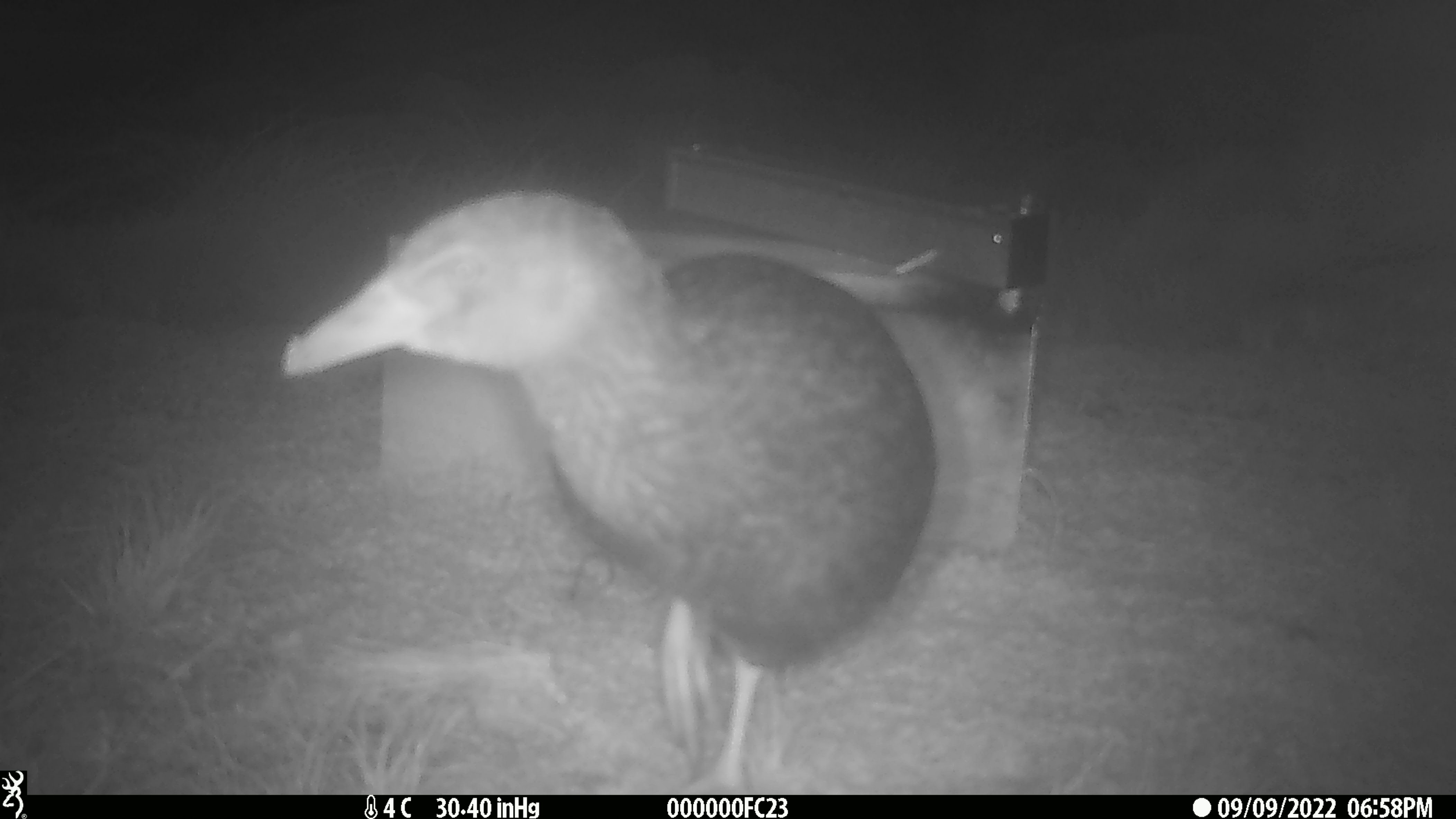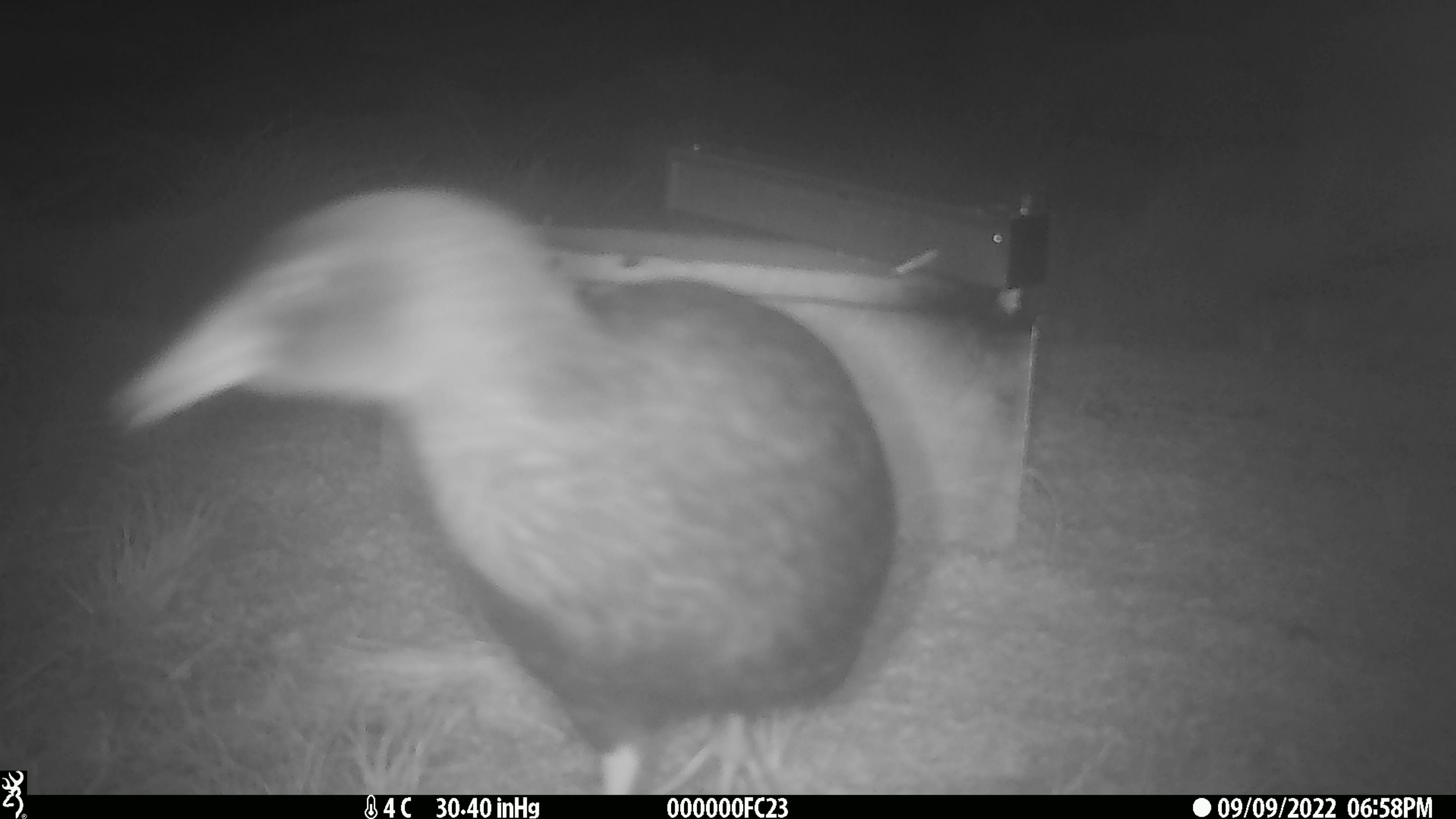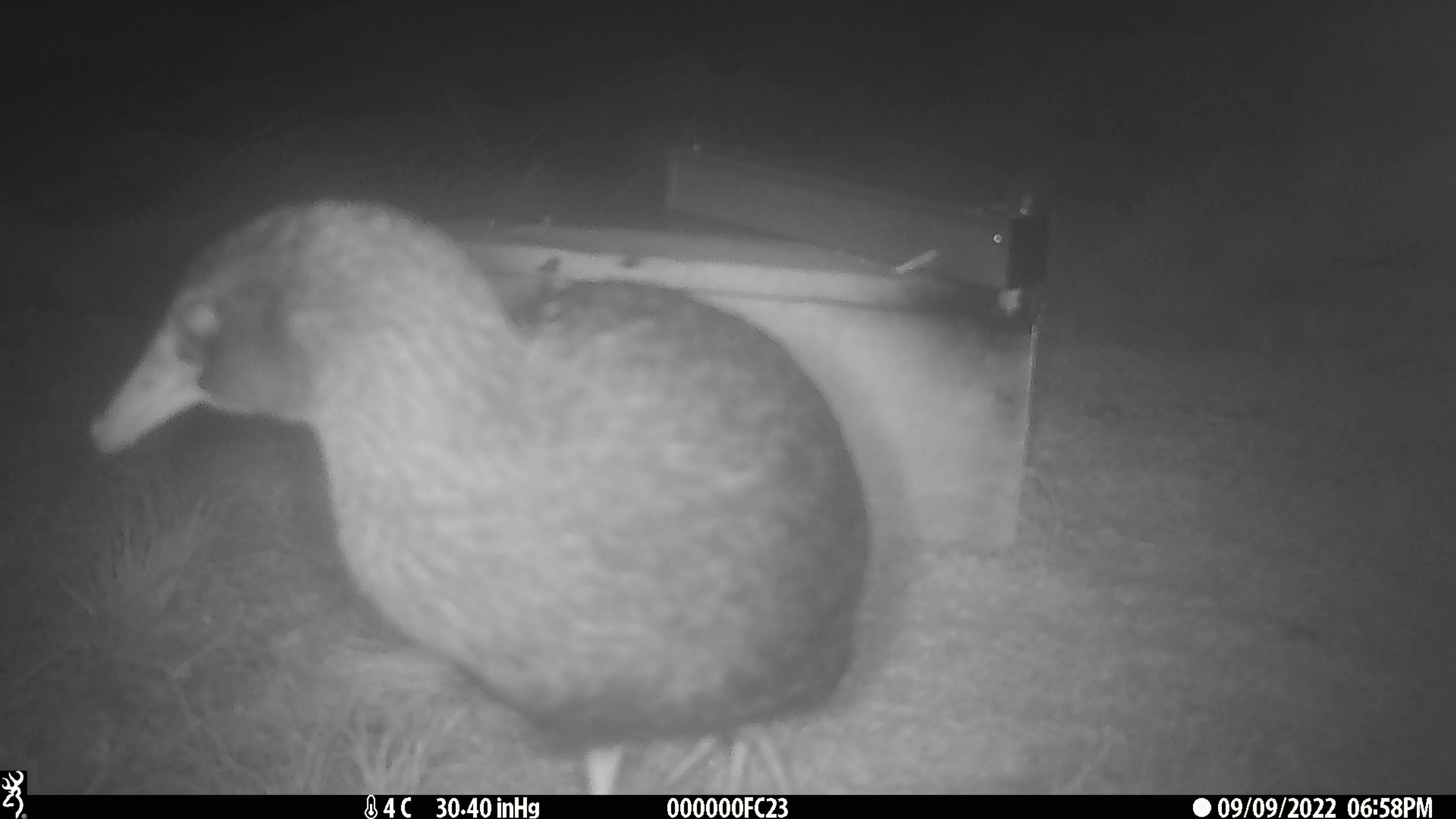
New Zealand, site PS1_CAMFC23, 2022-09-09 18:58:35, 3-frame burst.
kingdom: Animalia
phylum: Chordata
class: Aves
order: Gruiformes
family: Rallidae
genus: Gallirallus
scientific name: Gallirallus australis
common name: weka